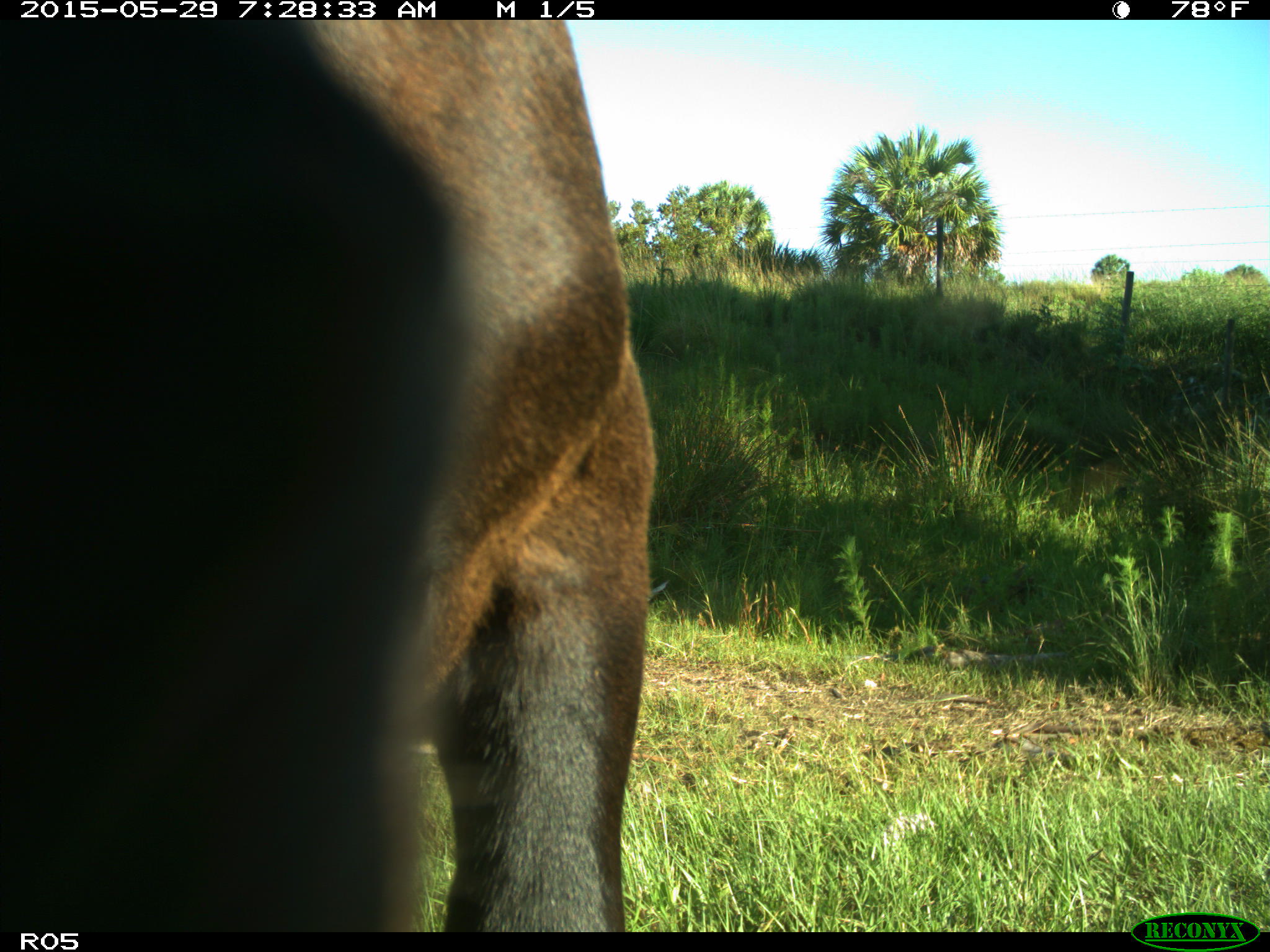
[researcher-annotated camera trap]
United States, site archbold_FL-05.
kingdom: Animalia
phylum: Chordata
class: Mammalia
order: Artiodactyla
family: Bovidae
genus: Bos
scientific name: Bos taurus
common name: domestic cow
Bos taurus (domestic cow).